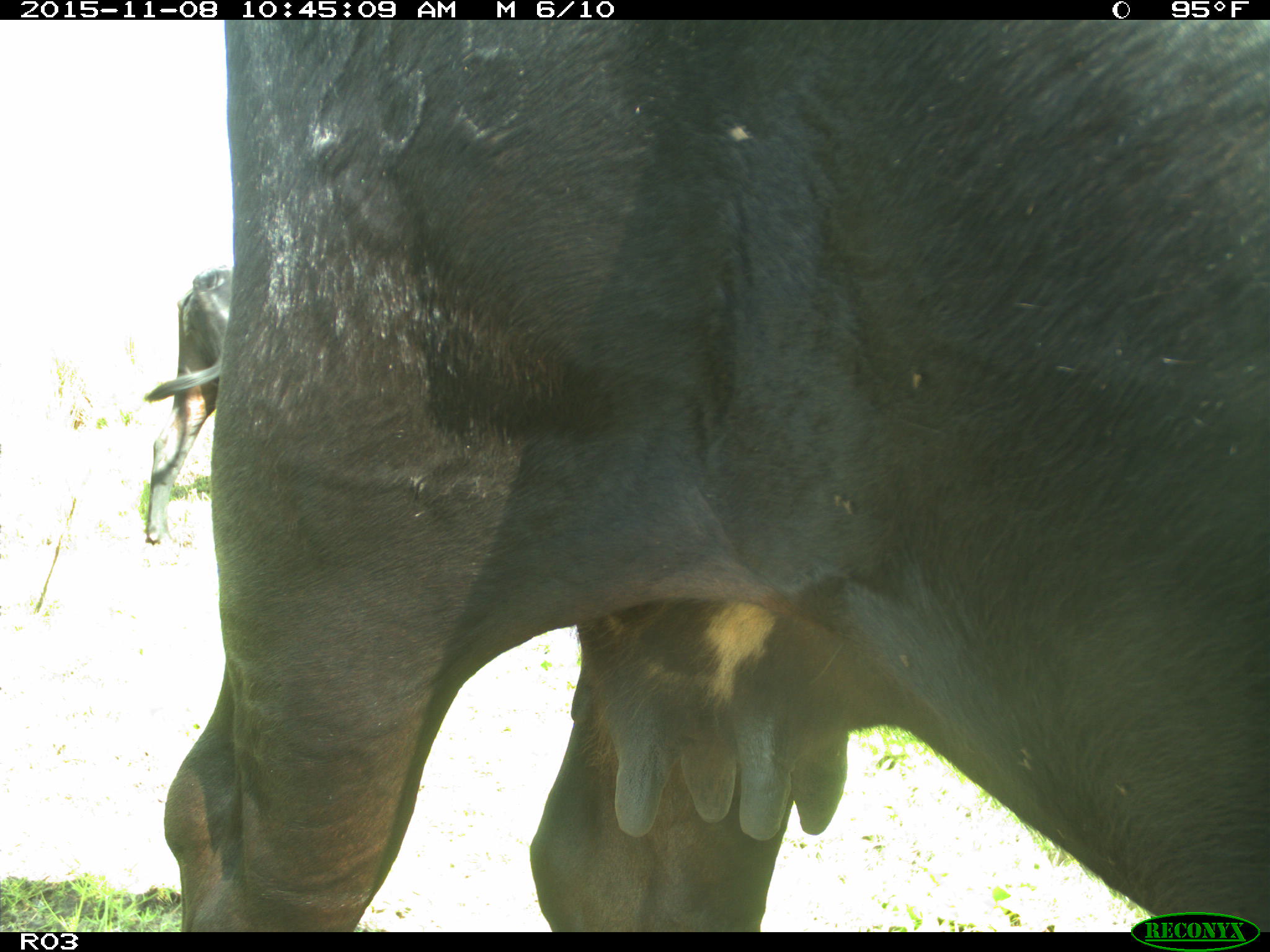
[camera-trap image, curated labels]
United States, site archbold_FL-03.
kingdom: Animalia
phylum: Chordata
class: Mammalia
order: Artiodactyla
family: Bovidae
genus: Bos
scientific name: Bos taurus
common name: domestic cow